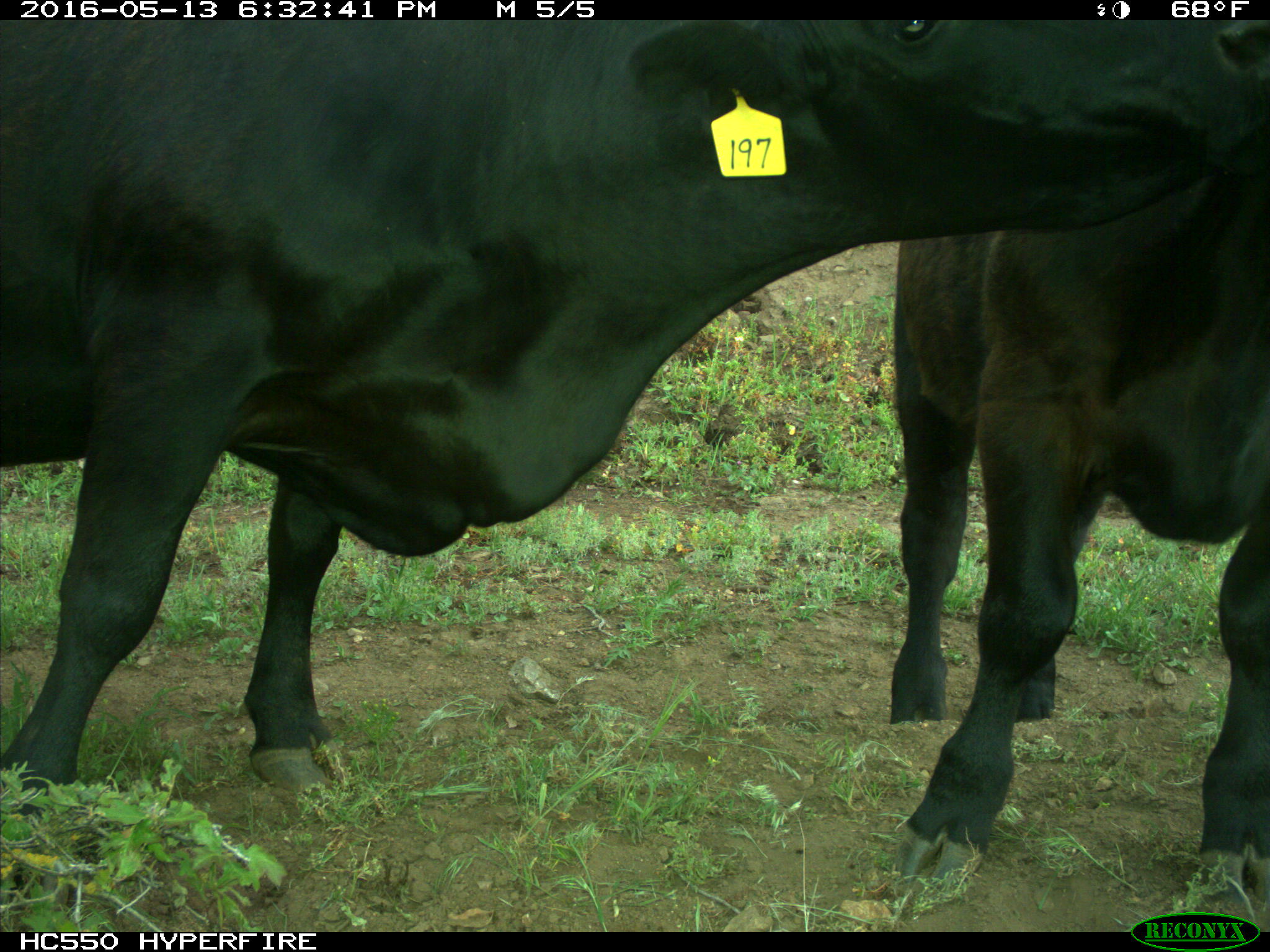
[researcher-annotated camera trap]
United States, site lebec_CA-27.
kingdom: Animalia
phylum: Chordata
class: Mammalia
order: Artiodactyla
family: Bovidae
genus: Bos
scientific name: Bos taurus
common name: domestic cow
Bos taurus (domestic cow).